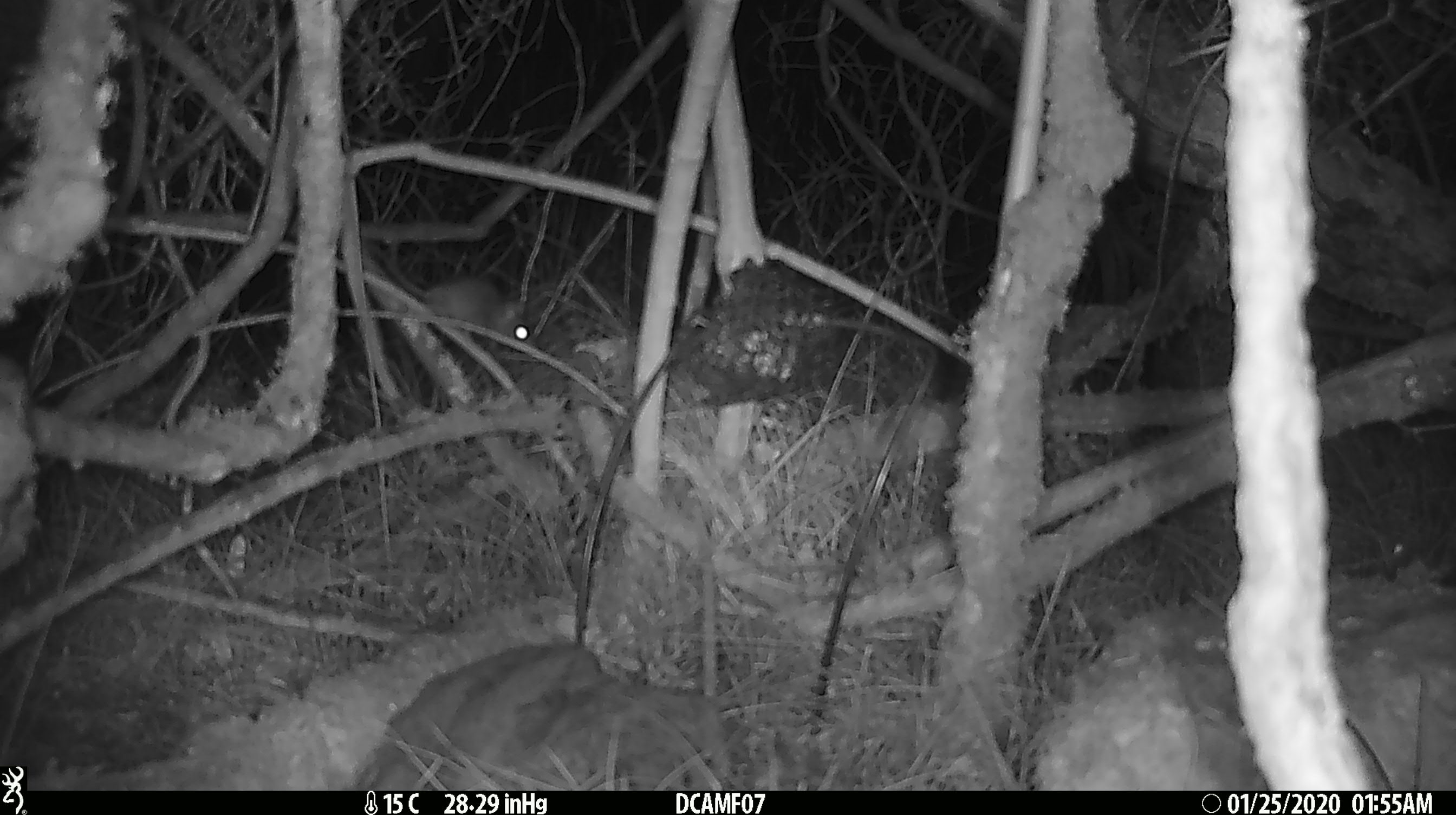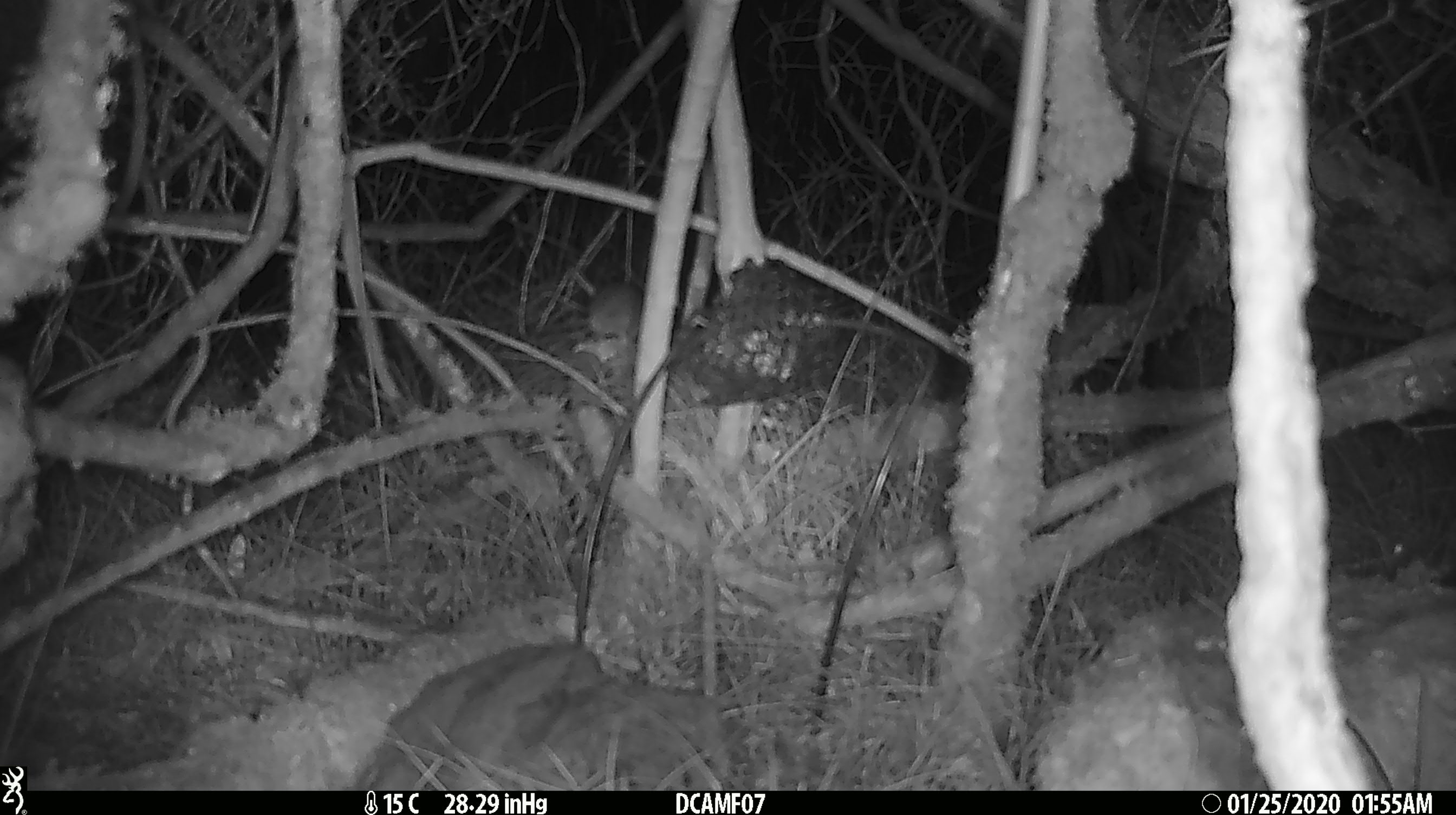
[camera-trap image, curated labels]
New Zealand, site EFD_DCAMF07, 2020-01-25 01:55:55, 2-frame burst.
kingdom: Animalia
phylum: Chordata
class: Mammalia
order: Rodentia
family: Muridae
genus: Mus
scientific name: Mus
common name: mouse